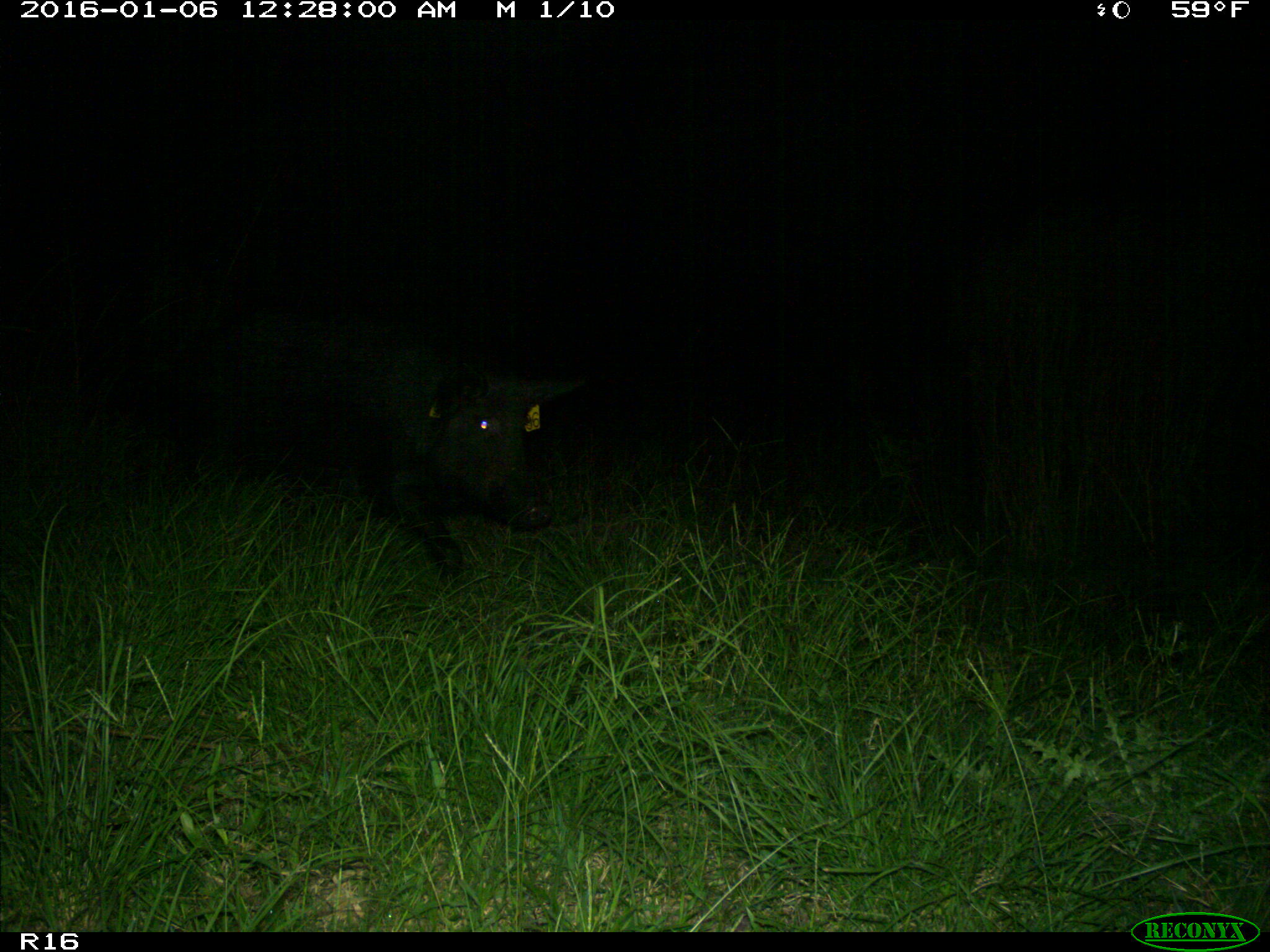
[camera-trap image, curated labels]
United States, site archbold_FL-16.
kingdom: Animalia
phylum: Chordata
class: Mammalia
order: Artiodactyla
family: Suidae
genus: Sus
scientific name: Sus scrofa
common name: wild boar